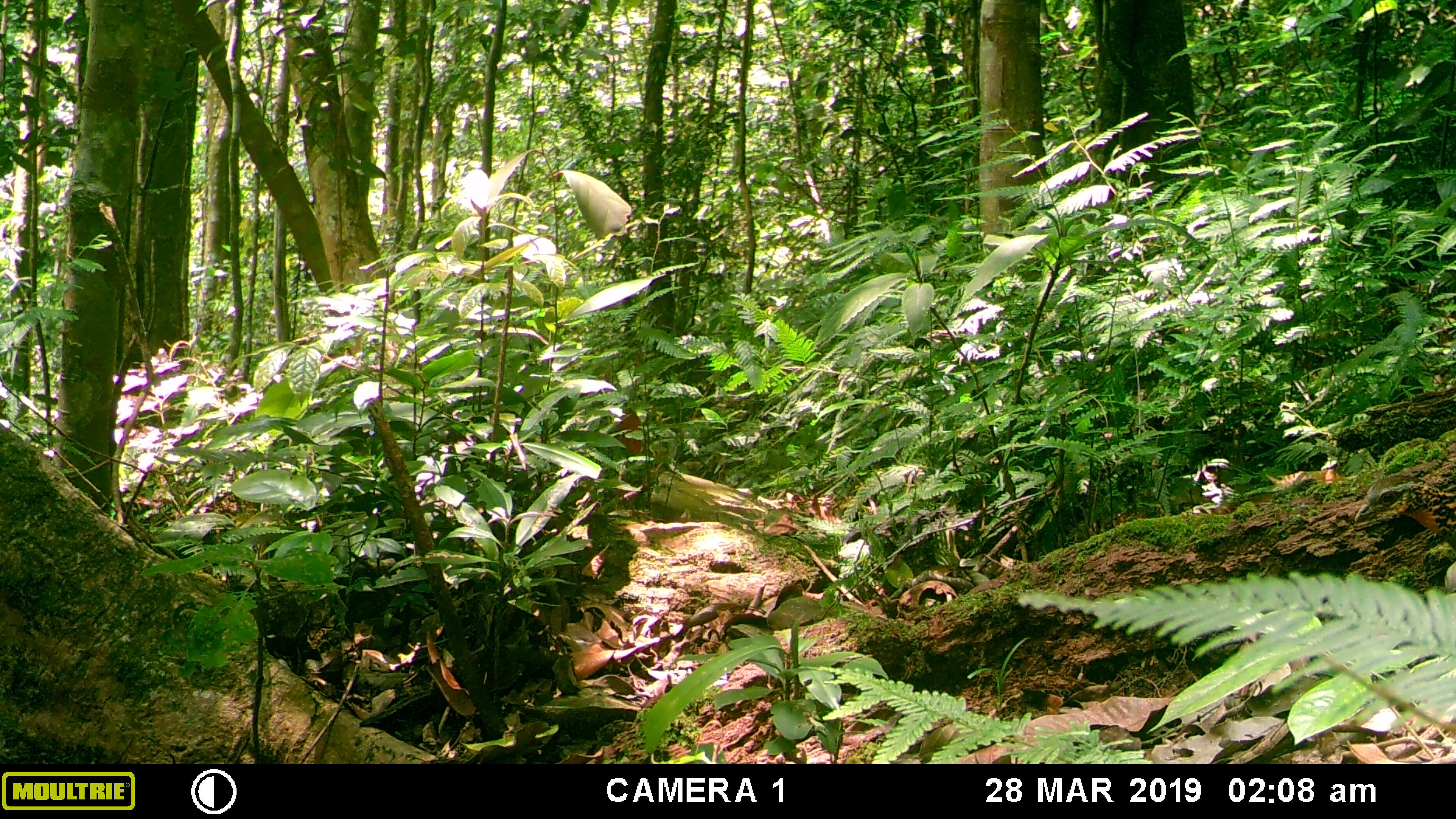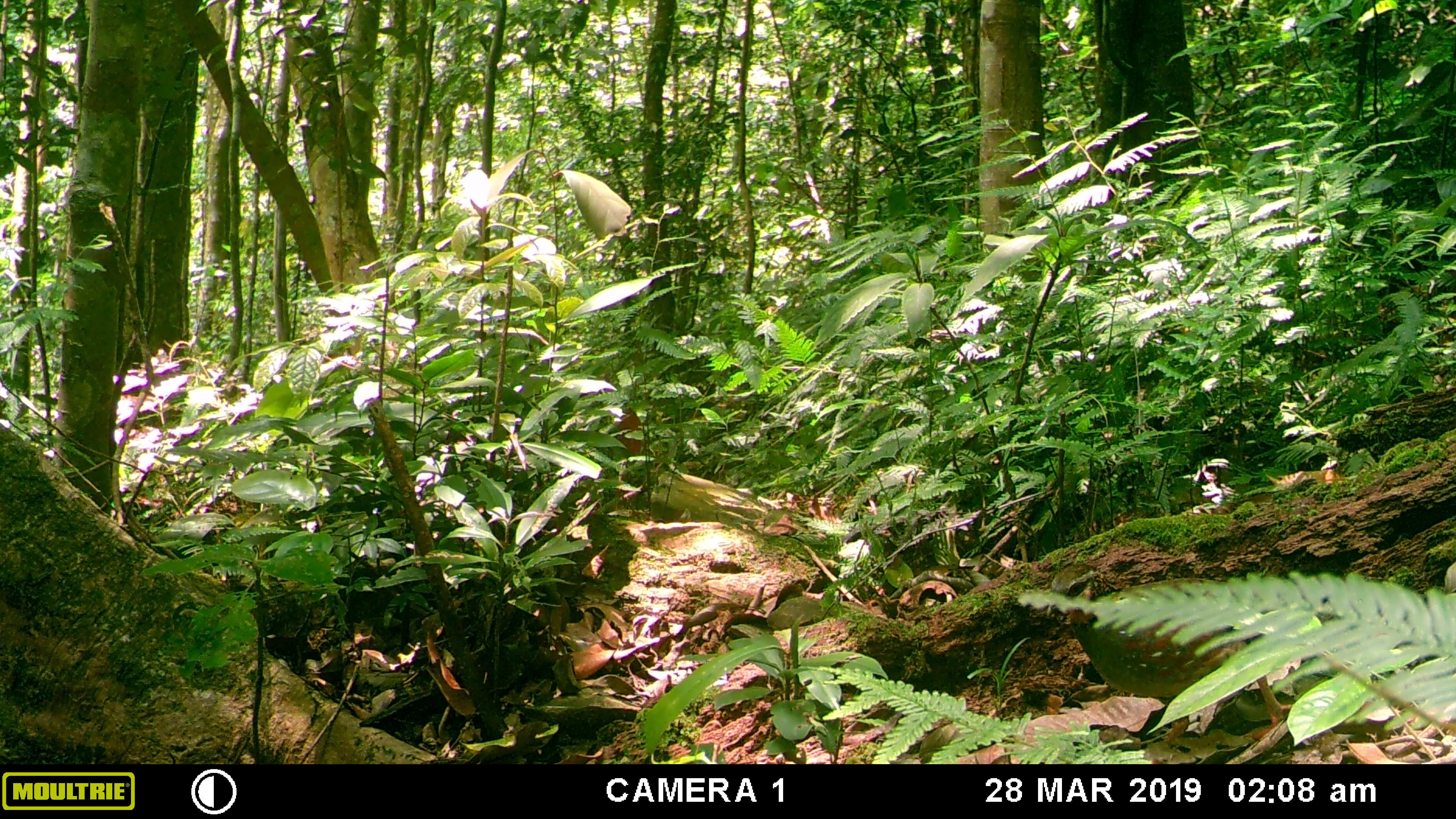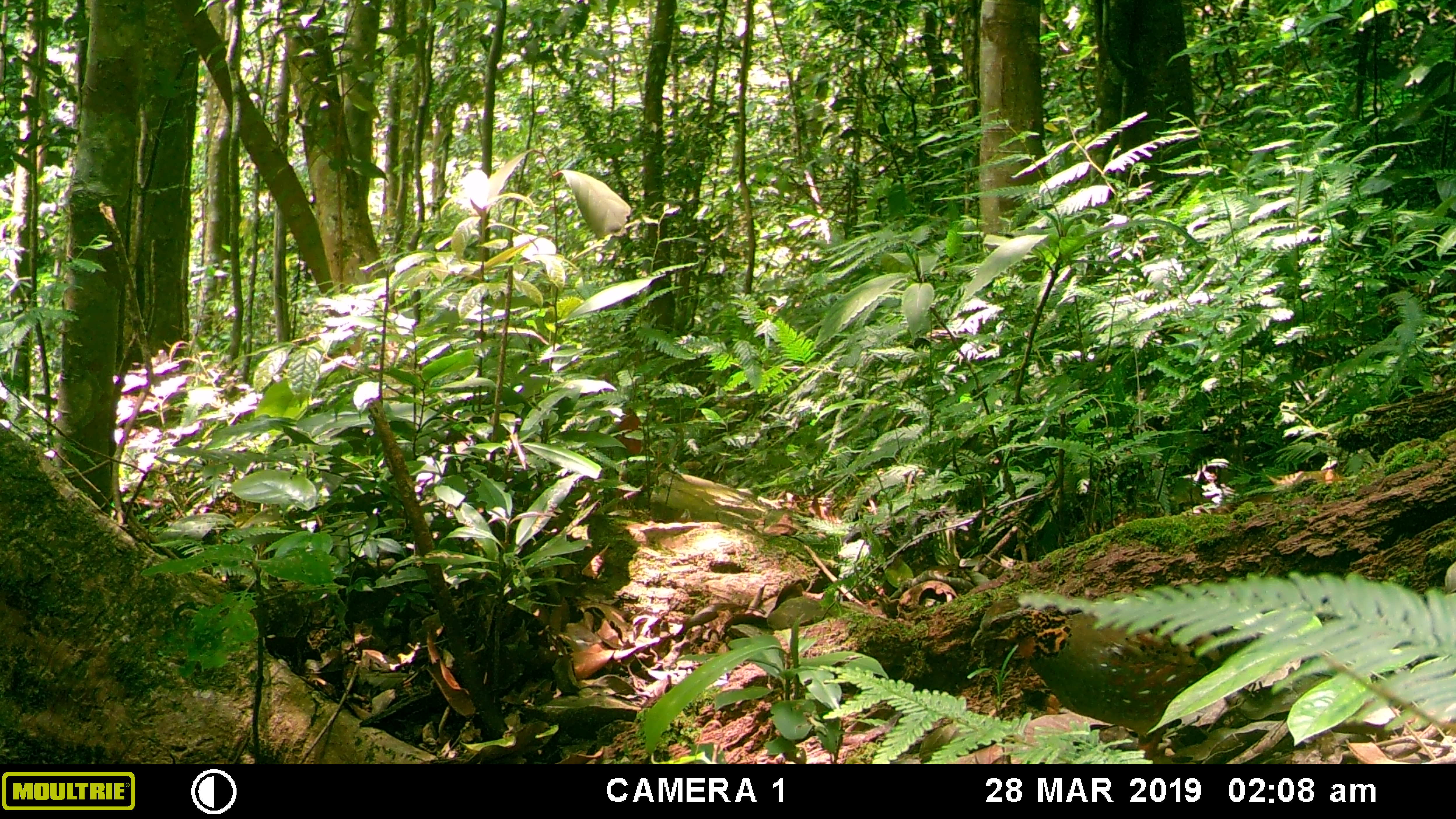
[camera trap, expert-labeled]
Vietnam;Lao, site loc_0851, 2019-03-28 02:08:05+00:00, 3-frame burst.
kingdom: Animalia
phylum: Chordata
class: Aves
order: Galliformes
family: Phasianidae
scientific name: Phasianidae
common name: partridge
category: unidentified partridge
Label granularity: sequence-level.